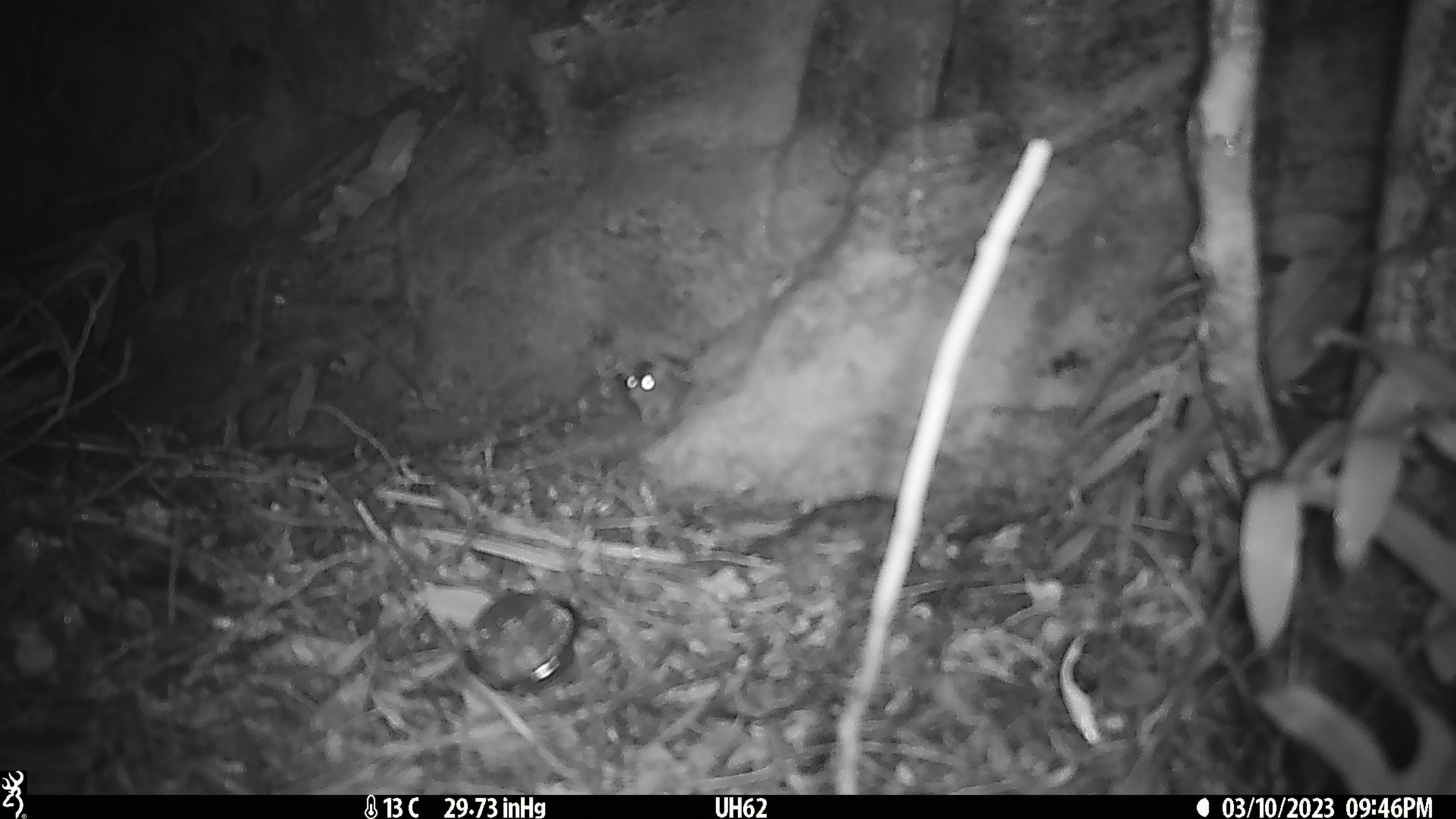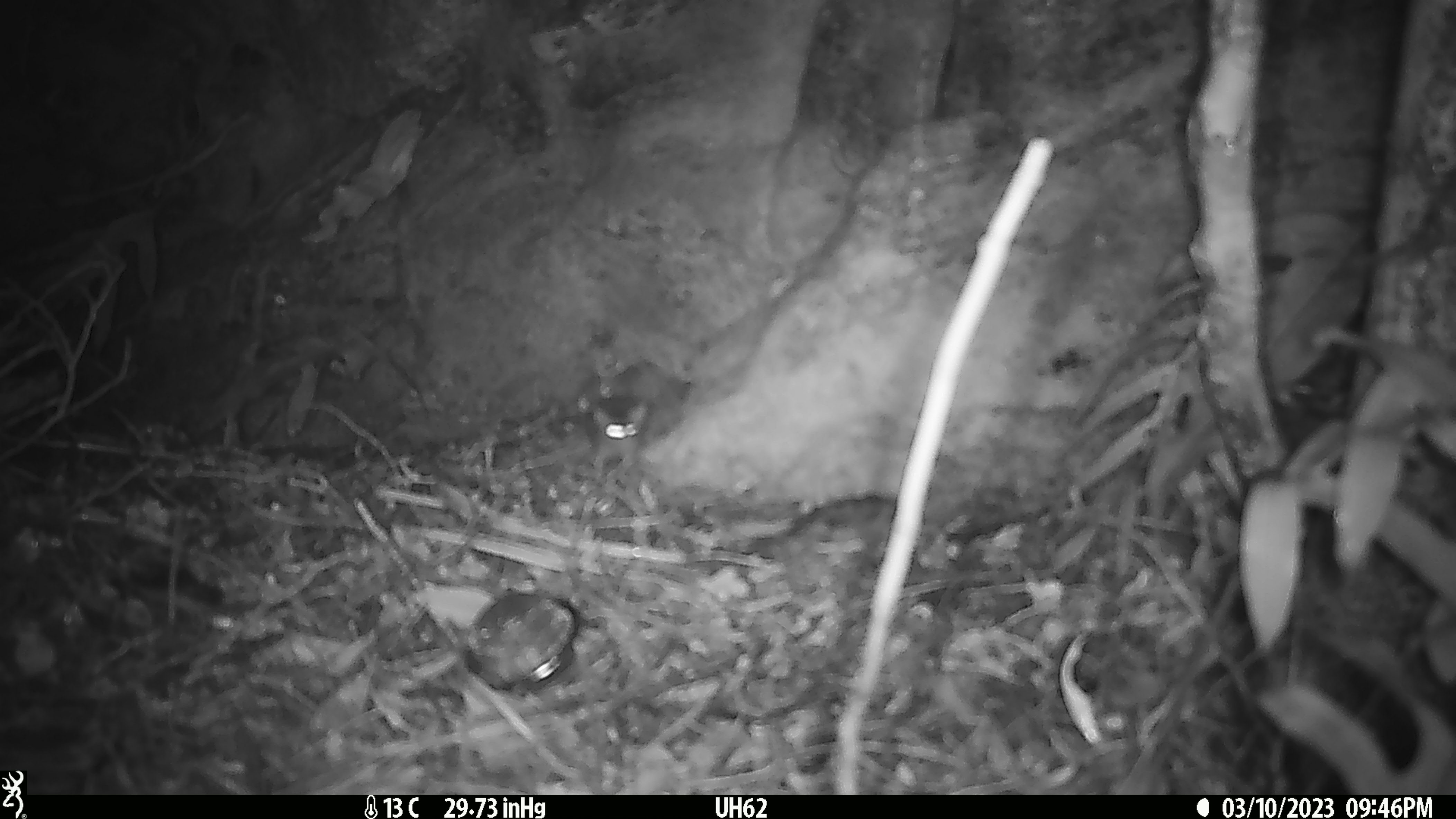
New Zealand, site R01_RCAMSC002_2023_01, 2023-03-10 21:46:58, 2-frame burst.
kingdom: Animalia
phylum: Chordata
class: Mammalia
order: Rodentia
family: Muridae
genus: Mus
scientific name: Mus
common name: mouse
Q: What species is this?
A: Mouse (Mus).